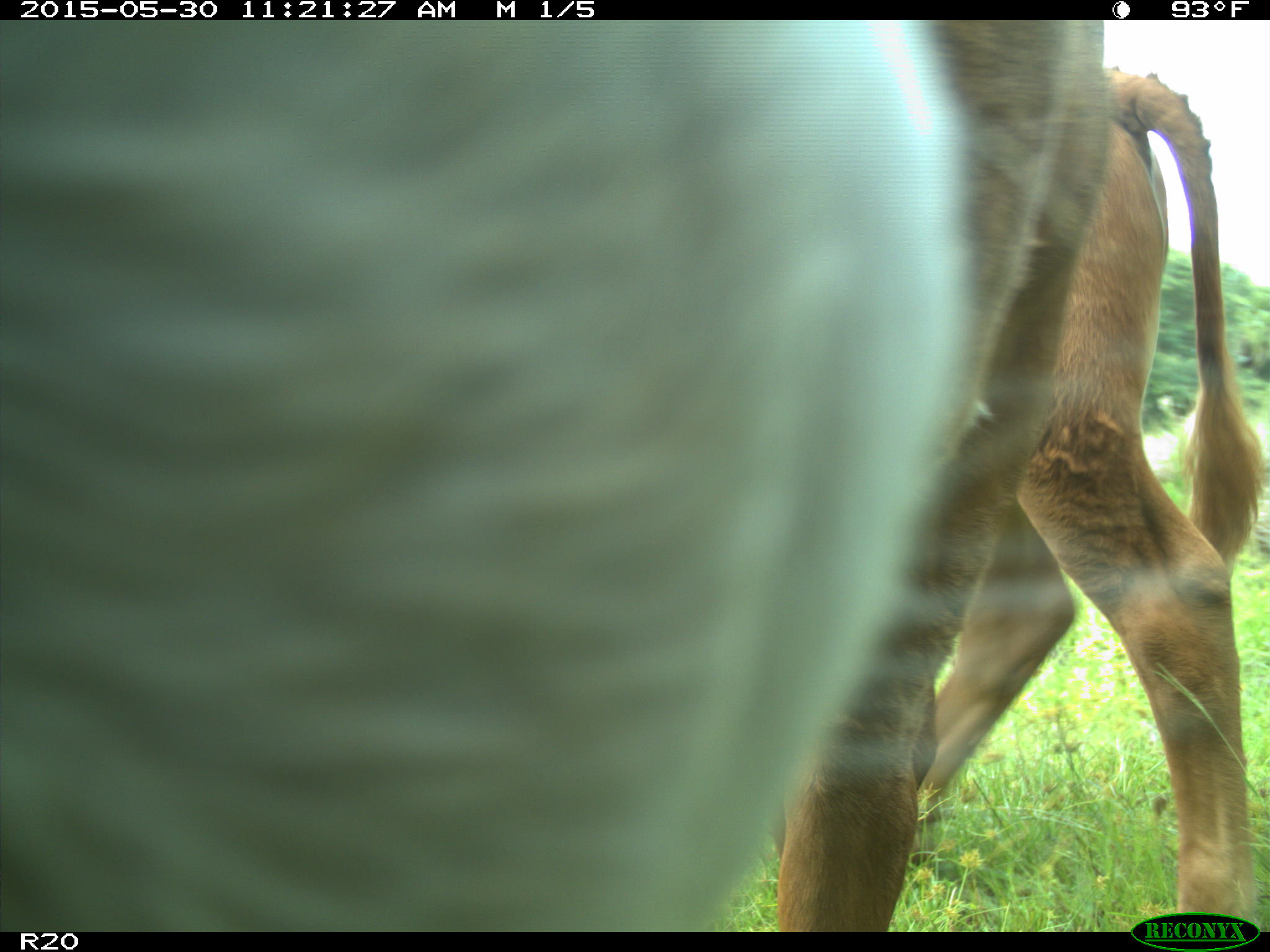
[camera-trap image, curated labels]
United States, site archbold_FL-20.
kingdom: Animalia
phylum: Chordata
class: Mammalia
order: Artiodactyla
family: Bovidae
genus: Bos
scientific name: Bos taurus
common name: domestic cow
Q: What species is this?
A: Bos taurus (domestic cow).